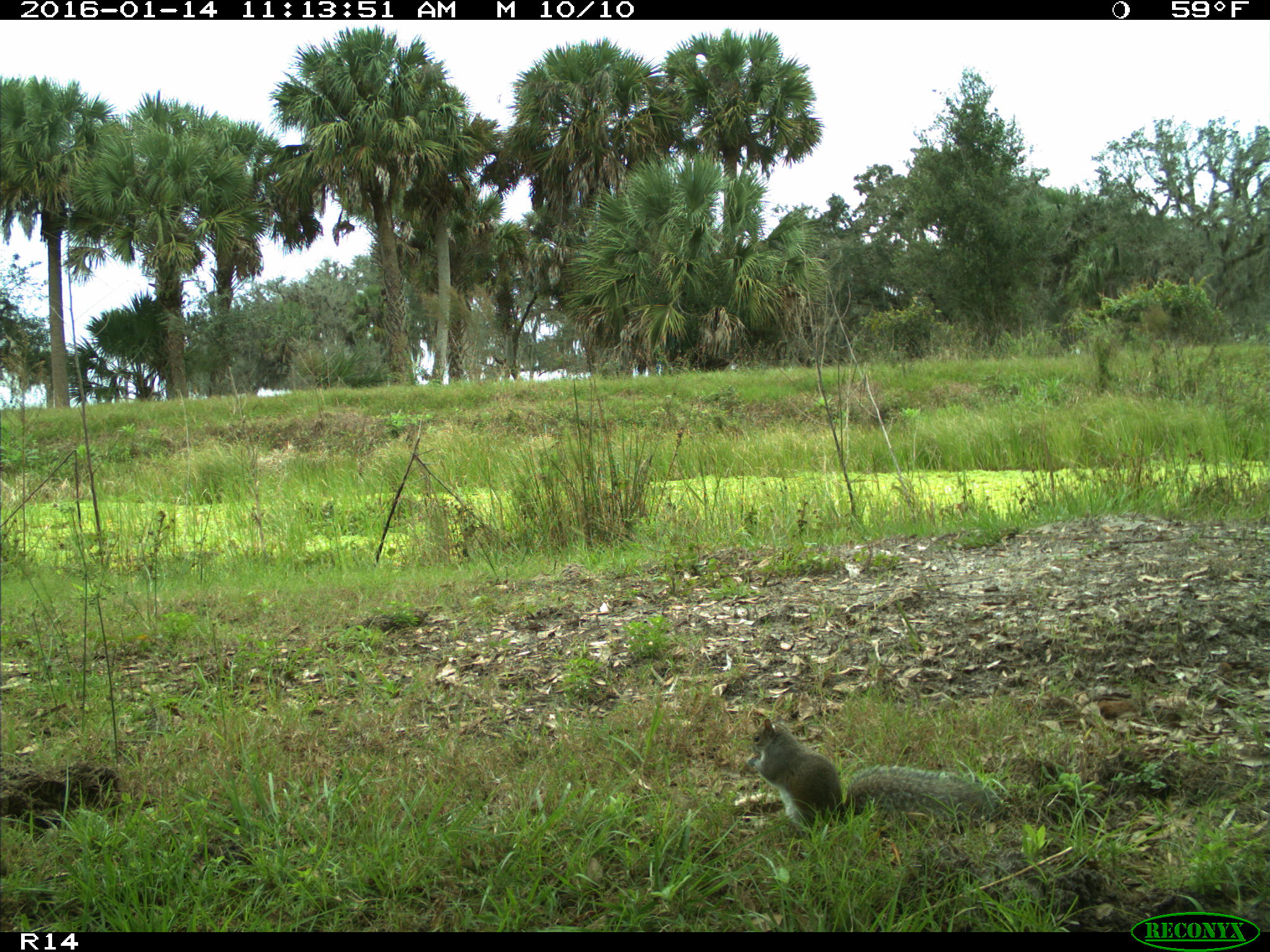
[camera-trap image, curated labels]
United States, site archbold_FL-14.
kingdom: Animalia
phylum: Chordata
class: Mammalia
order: Rodentia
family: Sciuridae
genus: Sciurus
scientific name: Sciurus carolinensis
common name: eastern gray squirrel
Sciurus carolinensis (eastern gray squirrel).